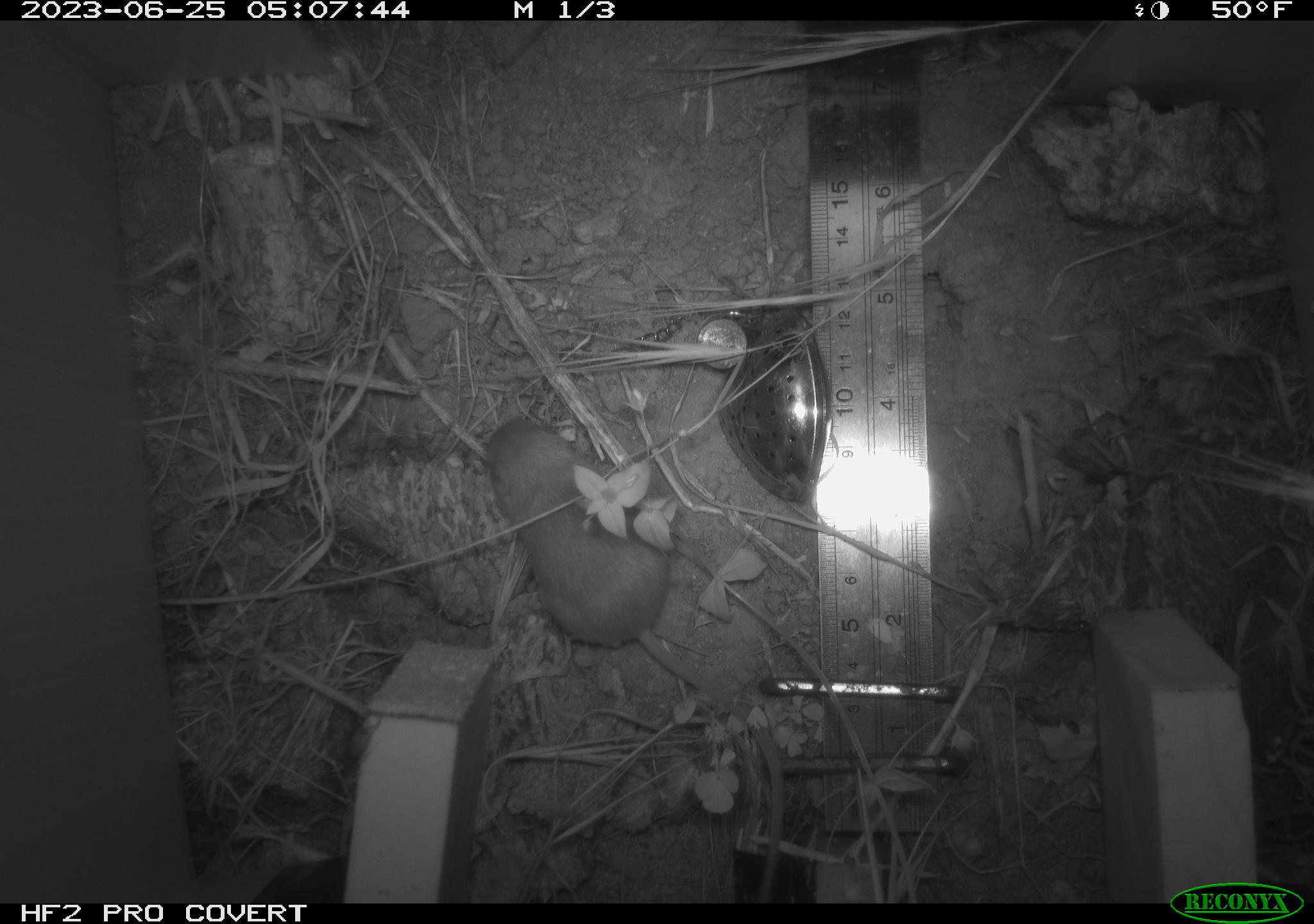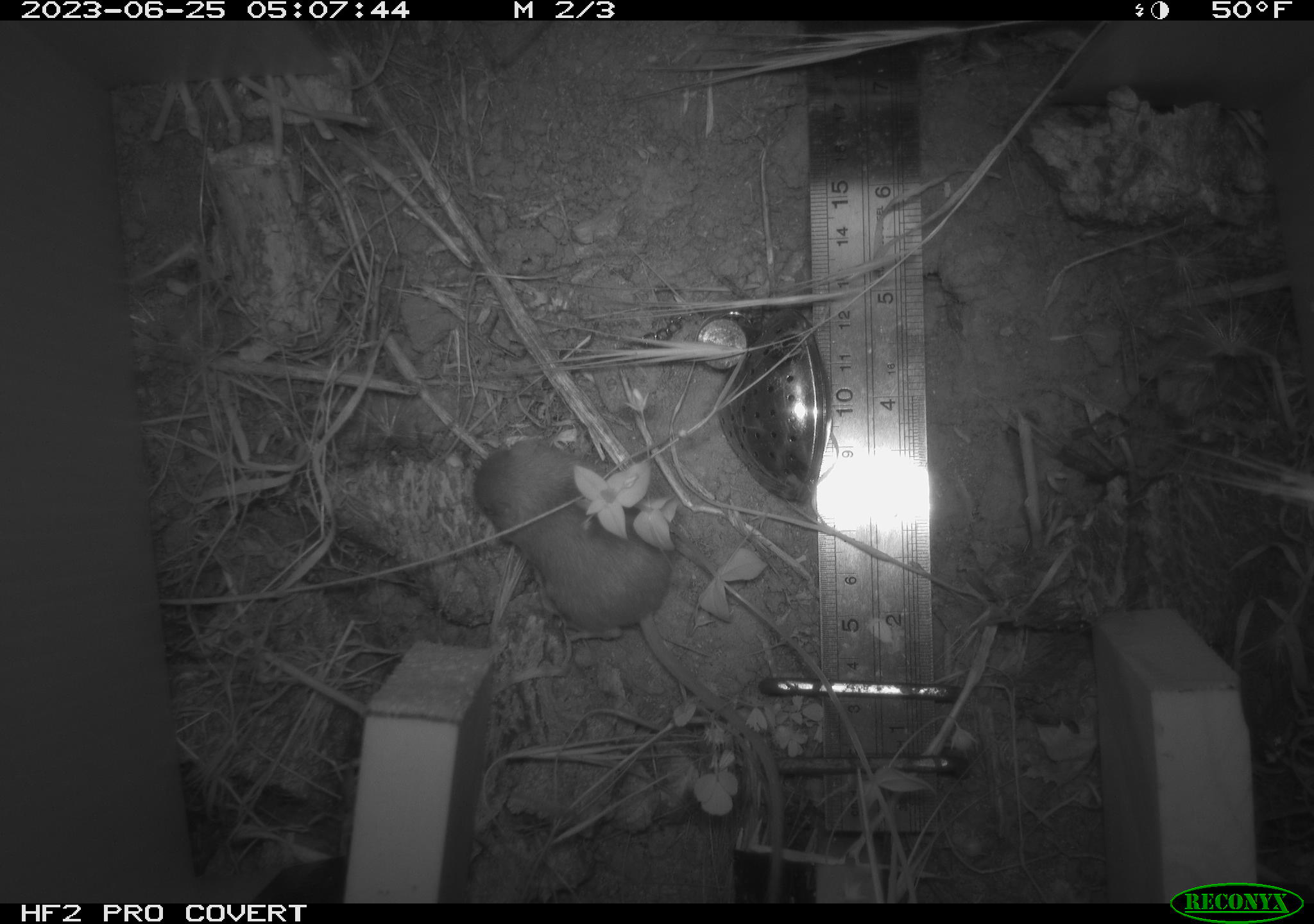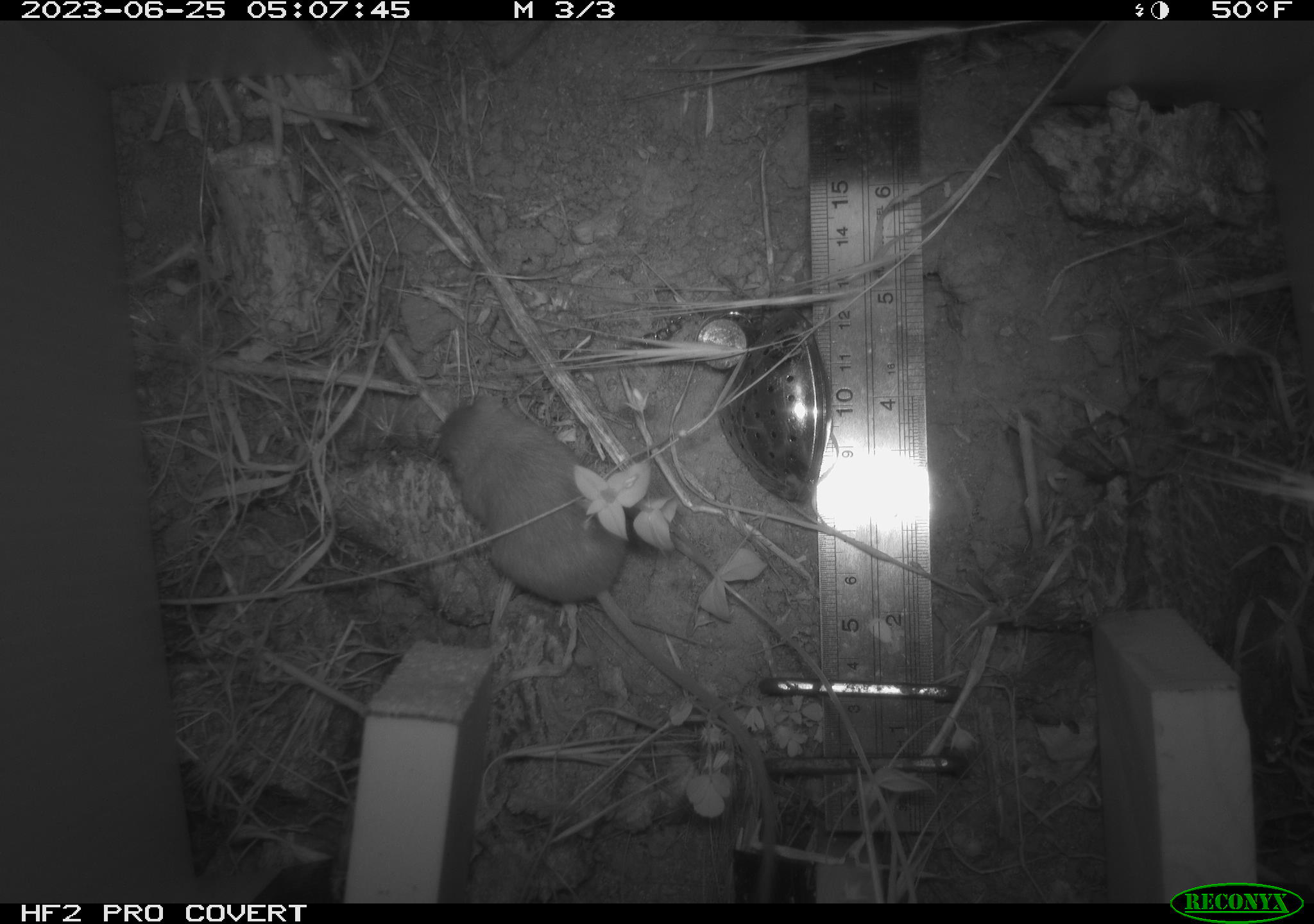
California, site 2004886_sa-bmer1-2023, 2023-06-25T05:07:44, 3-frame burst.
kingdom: Animalia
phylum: Chordata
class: Mammalia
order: Rodentia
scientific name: Rodentia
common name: mouse species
Mouse species (Rodentia).